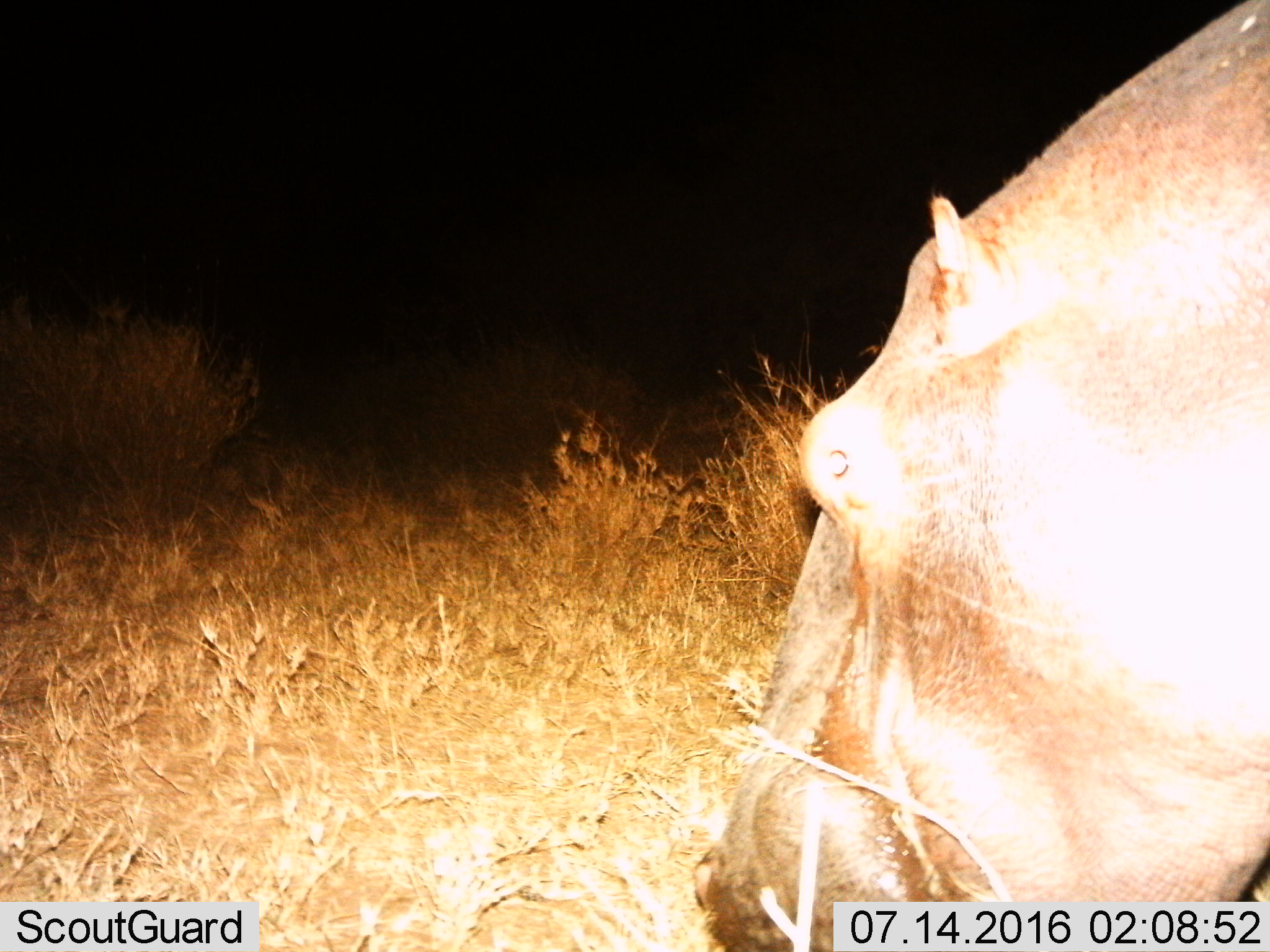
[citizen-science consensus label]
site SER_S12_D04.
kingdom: Animalia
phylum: Chordata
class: Mammalia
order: Artiodactyla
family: Hippopotamidae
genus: Hippopotamus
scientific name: Hippopotamus amphibius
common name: hippopotamus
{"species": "hippopotamus (Hippopotamus amphibius)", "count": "1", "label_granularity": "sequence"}